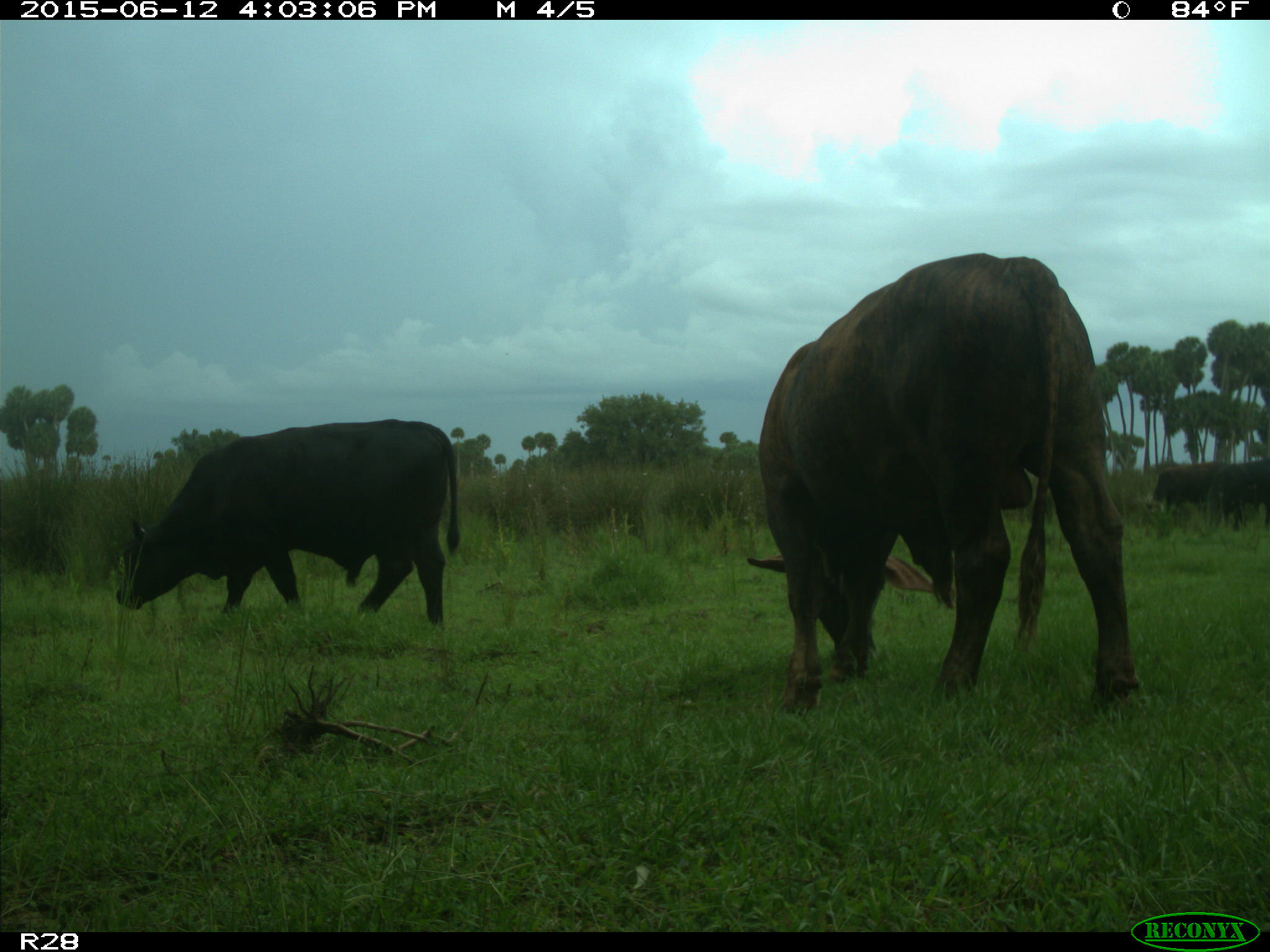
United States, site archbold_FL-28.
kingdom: Animalia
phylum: Chordata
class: Mammalia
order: Artiodactyla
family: Bovidae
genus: Bos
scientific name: Bos taurus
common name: domestic cow